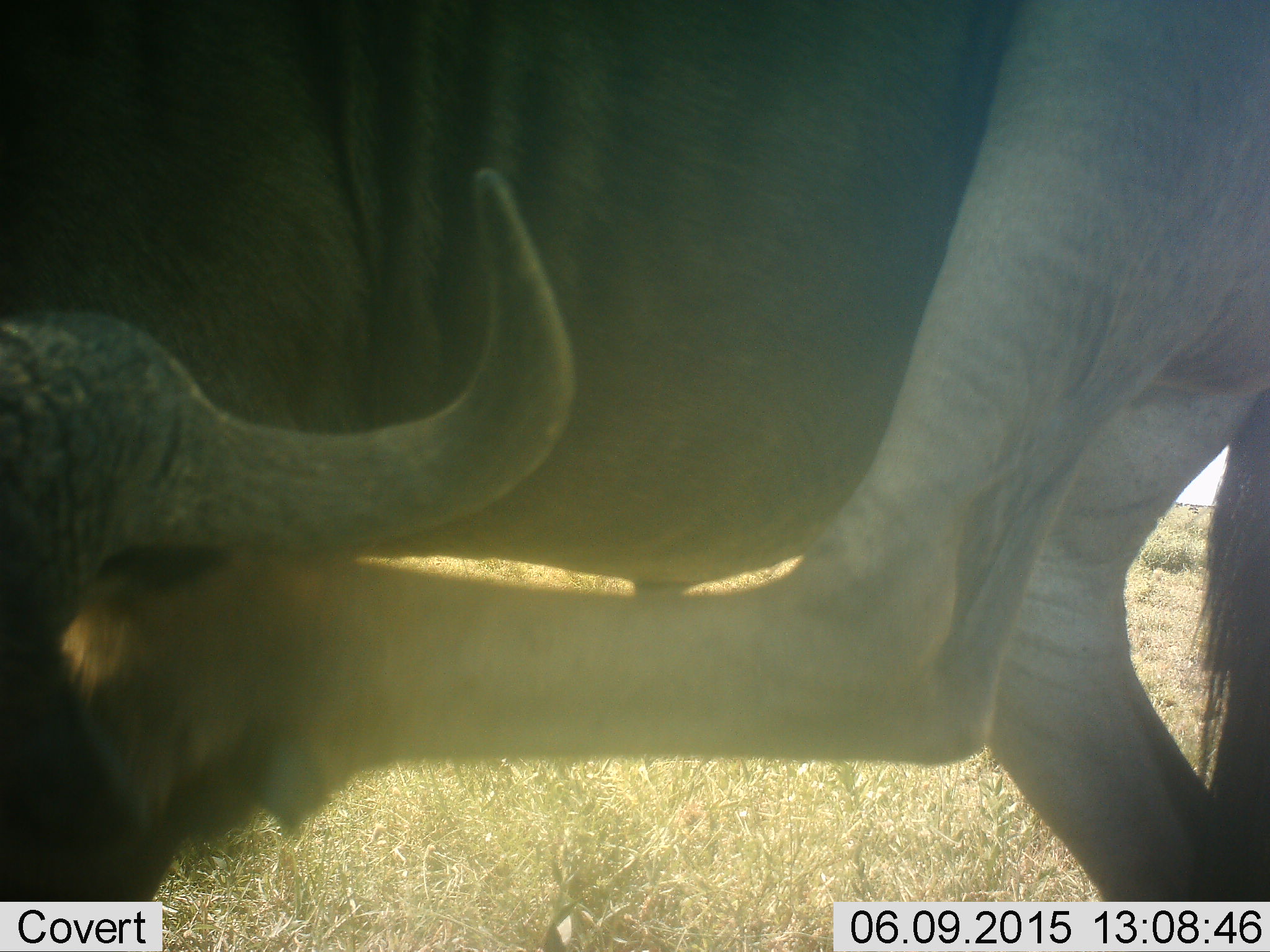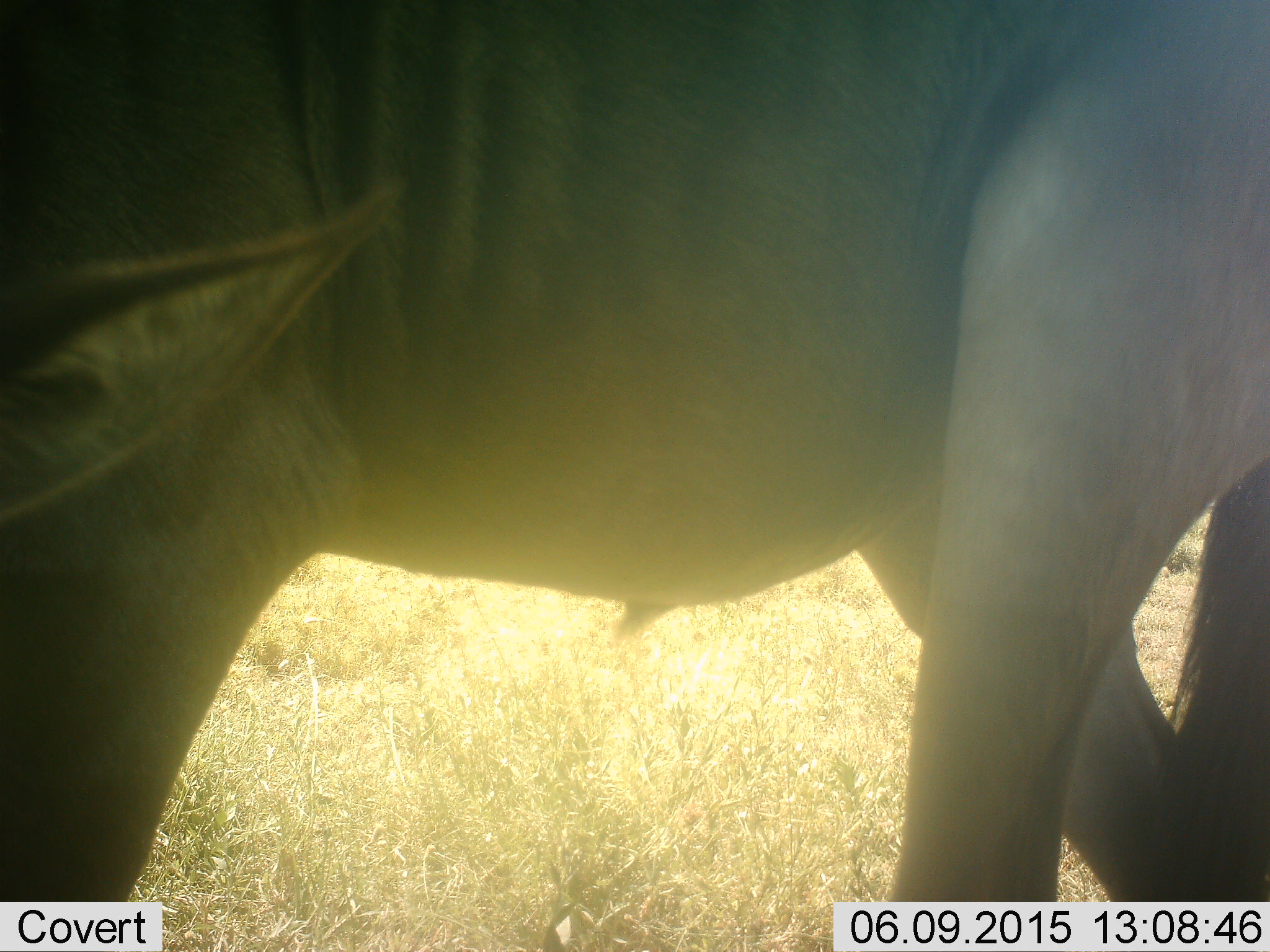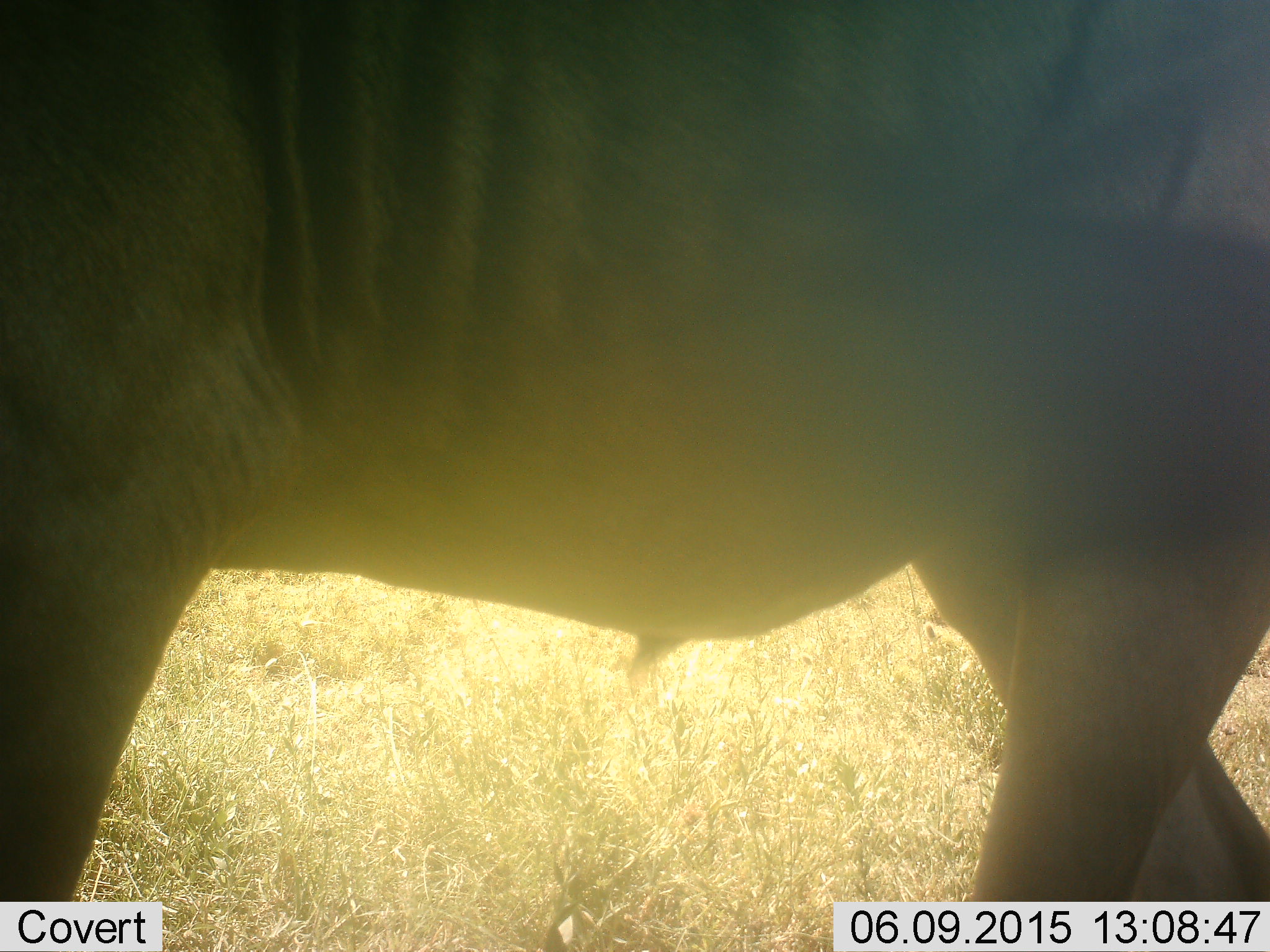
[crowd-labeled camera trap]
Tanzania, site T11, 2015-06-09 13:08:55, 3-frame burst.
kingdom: Animalia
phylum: Chordata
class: Mammalia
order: Artiodactyla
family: Bovidae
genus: Connochaetes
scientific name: Connochaetes taurinus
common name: blue wildebeest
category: wildebeest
Wildebeest (blue wildebeest) (Connochaetes taurinus), count 1. Behavior (volunteer vote fractions): standing 70%, resting 0%, moving 20%, interacting 0%. Young present (vote fraction): 0%. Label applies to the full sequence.